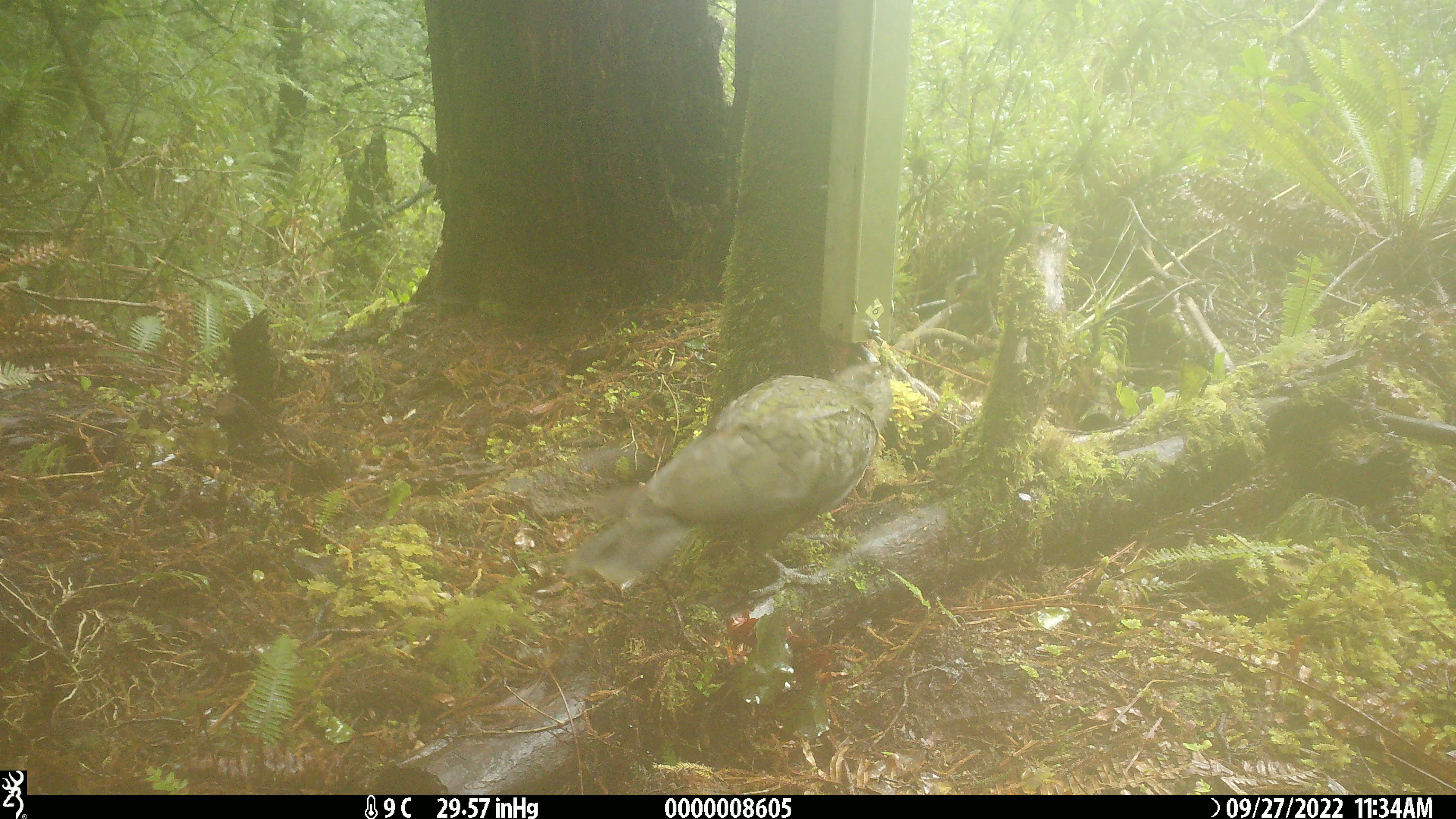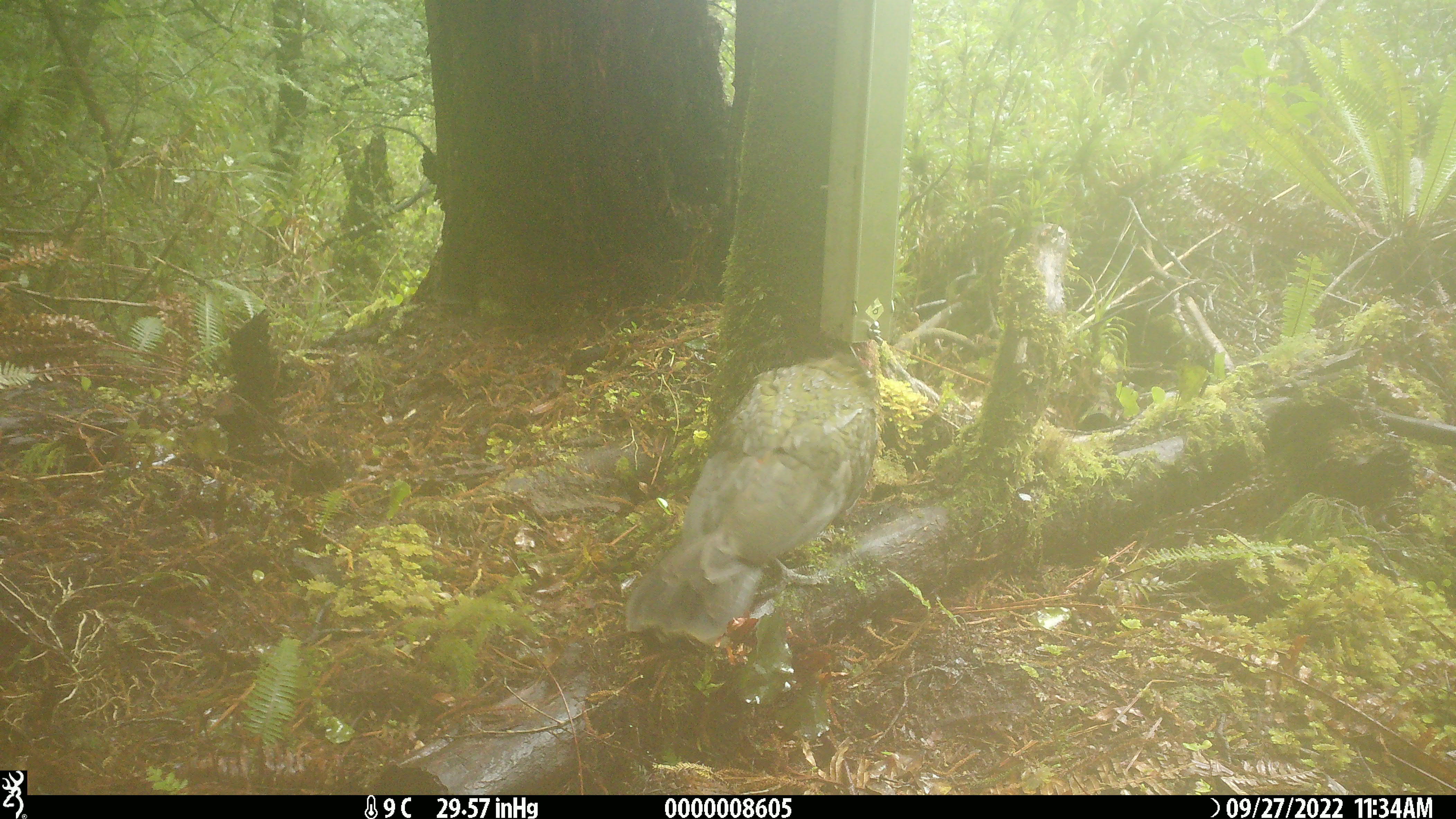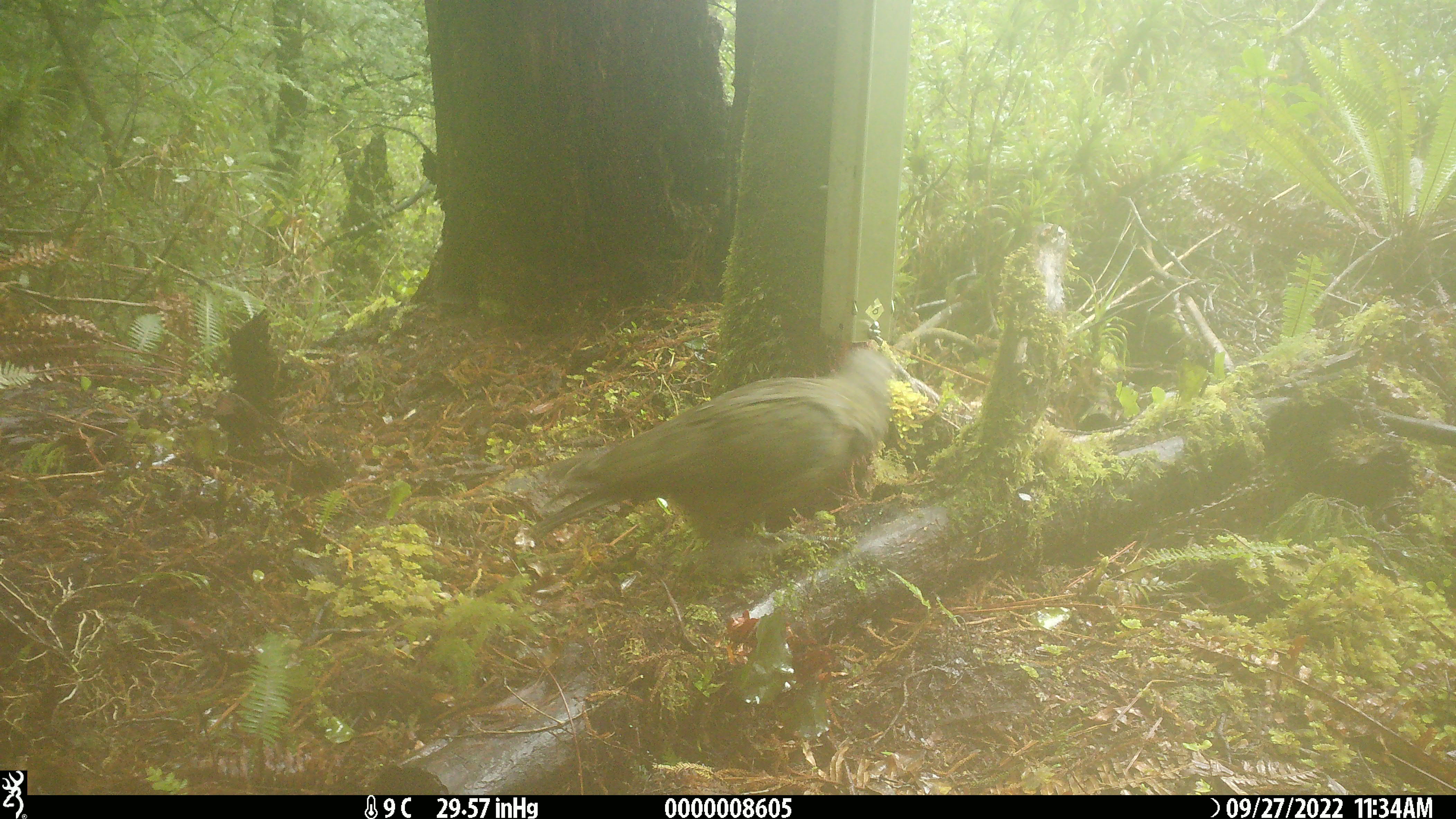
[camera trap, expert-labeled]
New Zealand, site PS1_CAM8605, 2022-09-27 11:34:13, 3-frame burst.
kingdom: Animalia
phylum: Chordata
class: Aves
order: Psittaciformes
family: Strigopidae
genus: Nestor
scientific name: Nestor notabilis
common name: kea